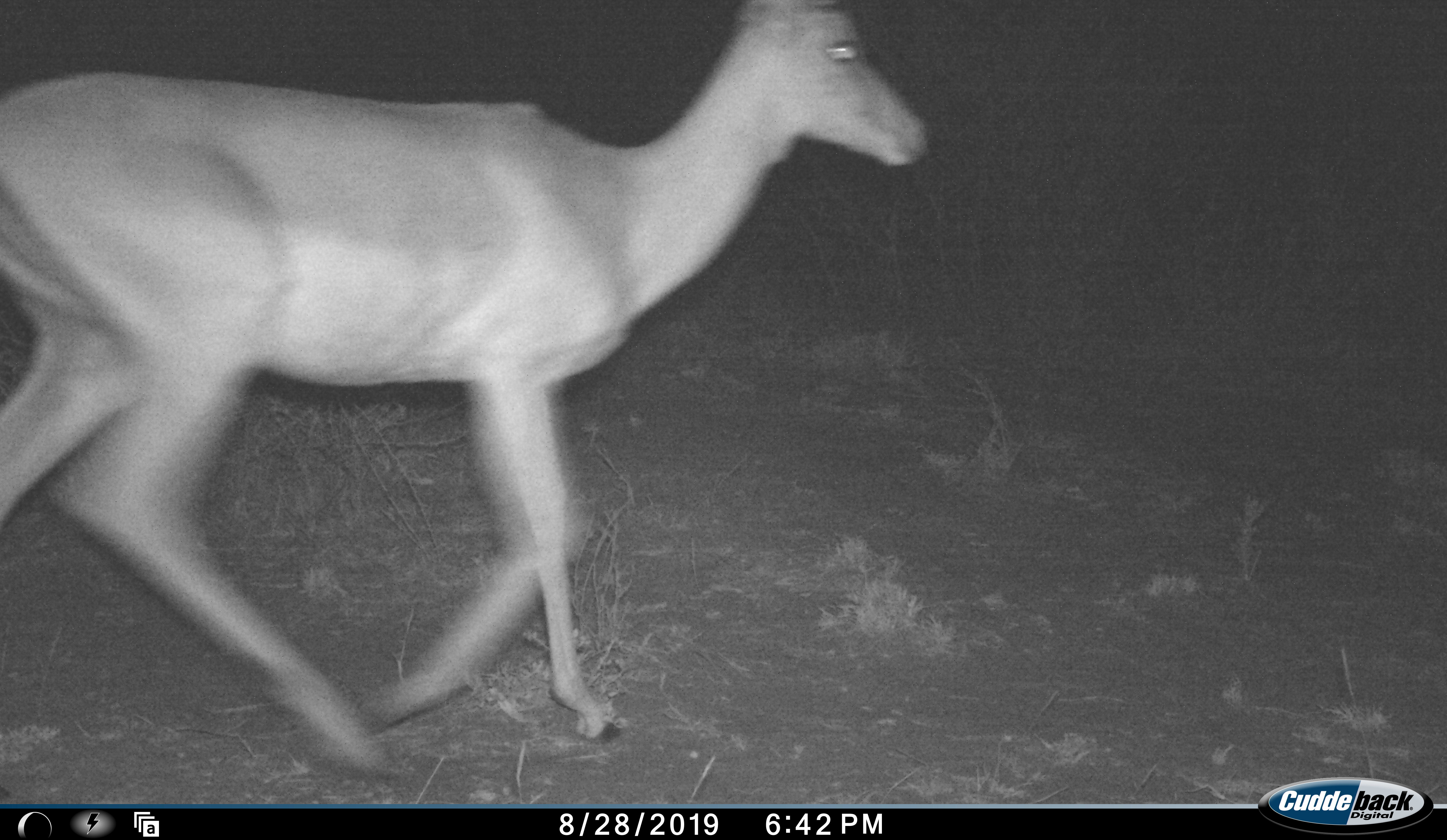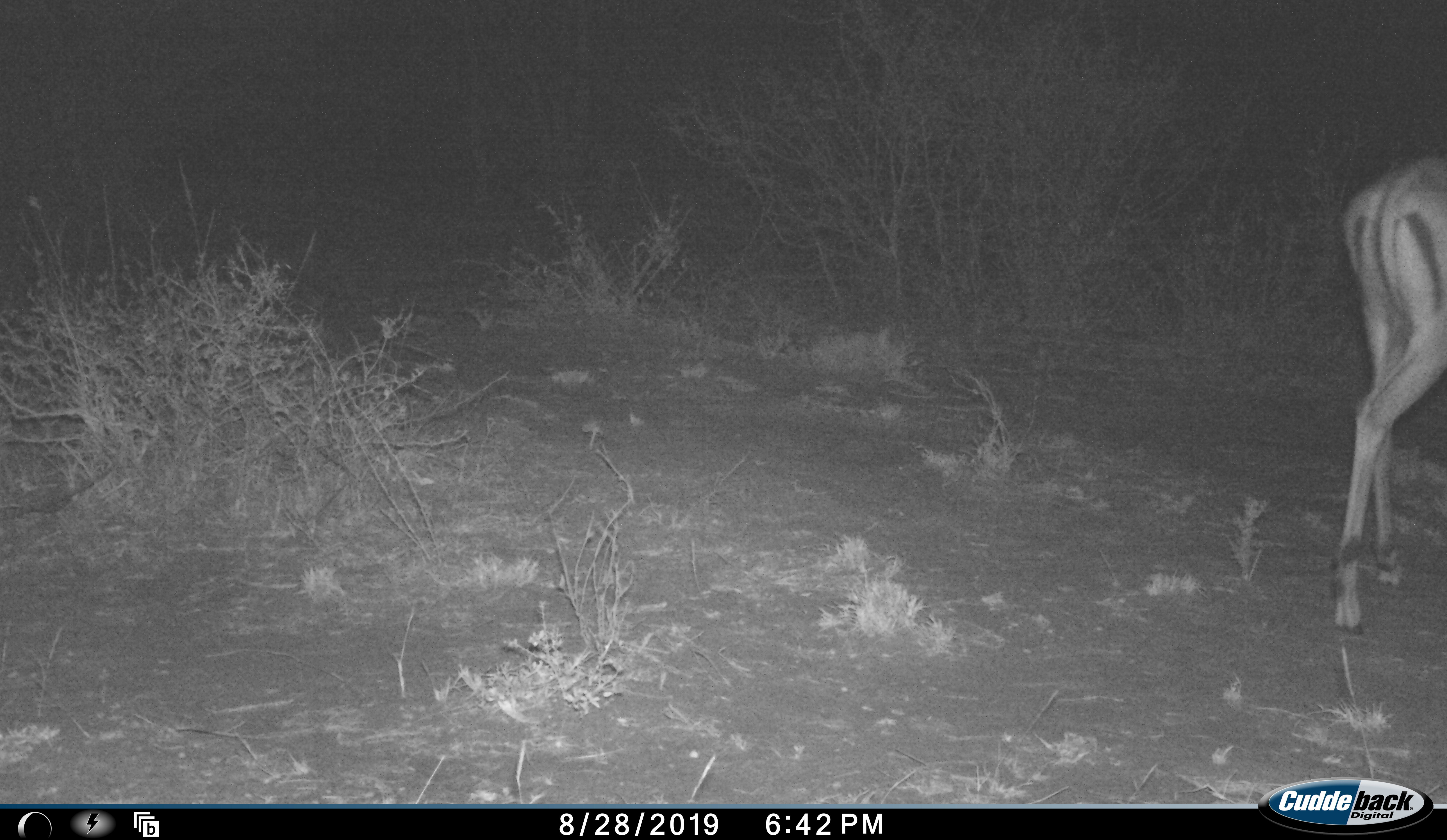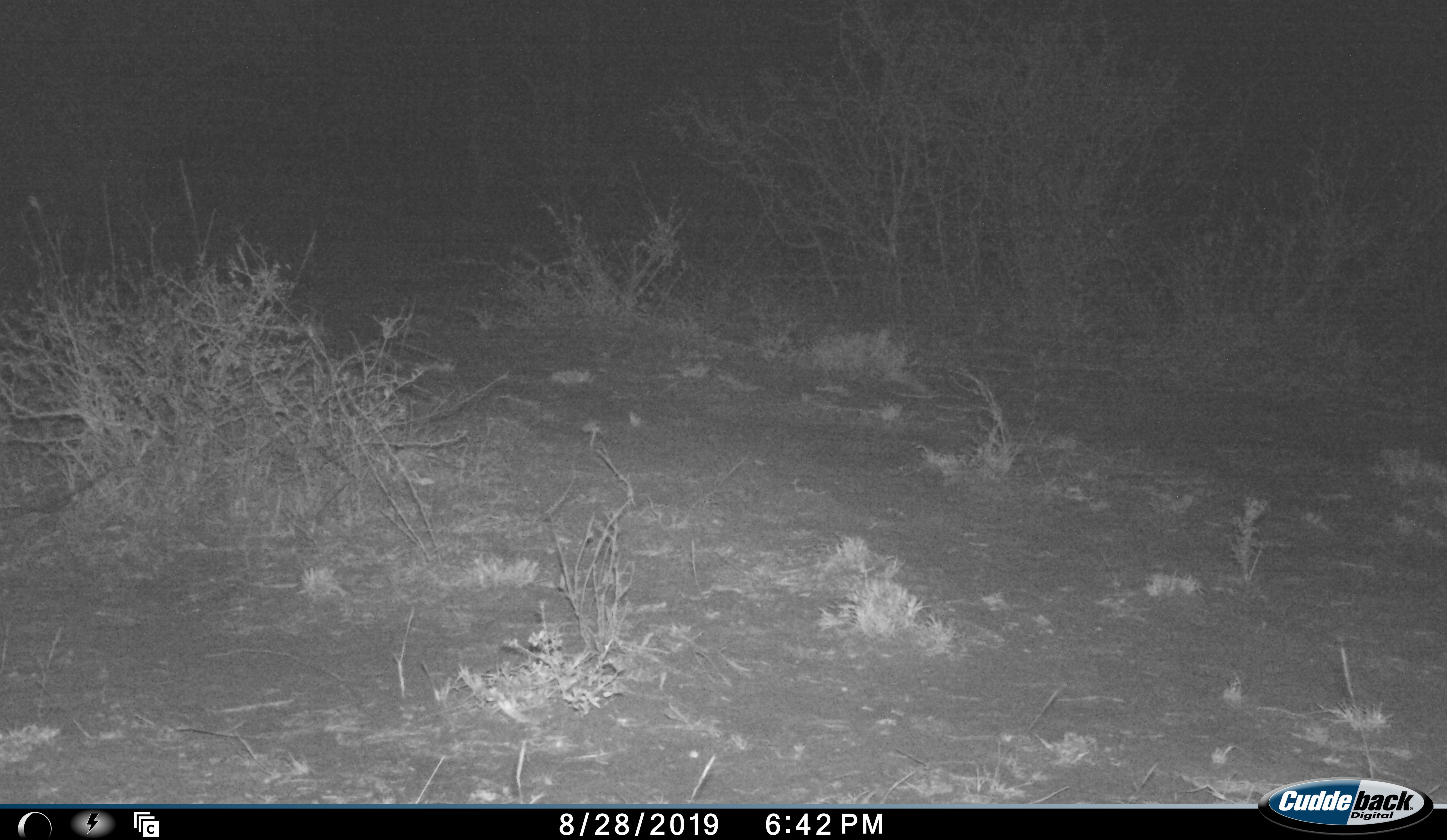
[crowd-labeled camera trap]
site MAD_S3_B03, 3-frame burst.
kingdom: Animalia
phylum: Chordata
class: Mammalia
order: Artiodactyla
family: Bovidae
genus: Aepyceros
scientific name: Aepyceros melampus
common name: impala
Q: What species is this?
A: Impala (Aepyceros melampus).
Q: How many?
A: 1.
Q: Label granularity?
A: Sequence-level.